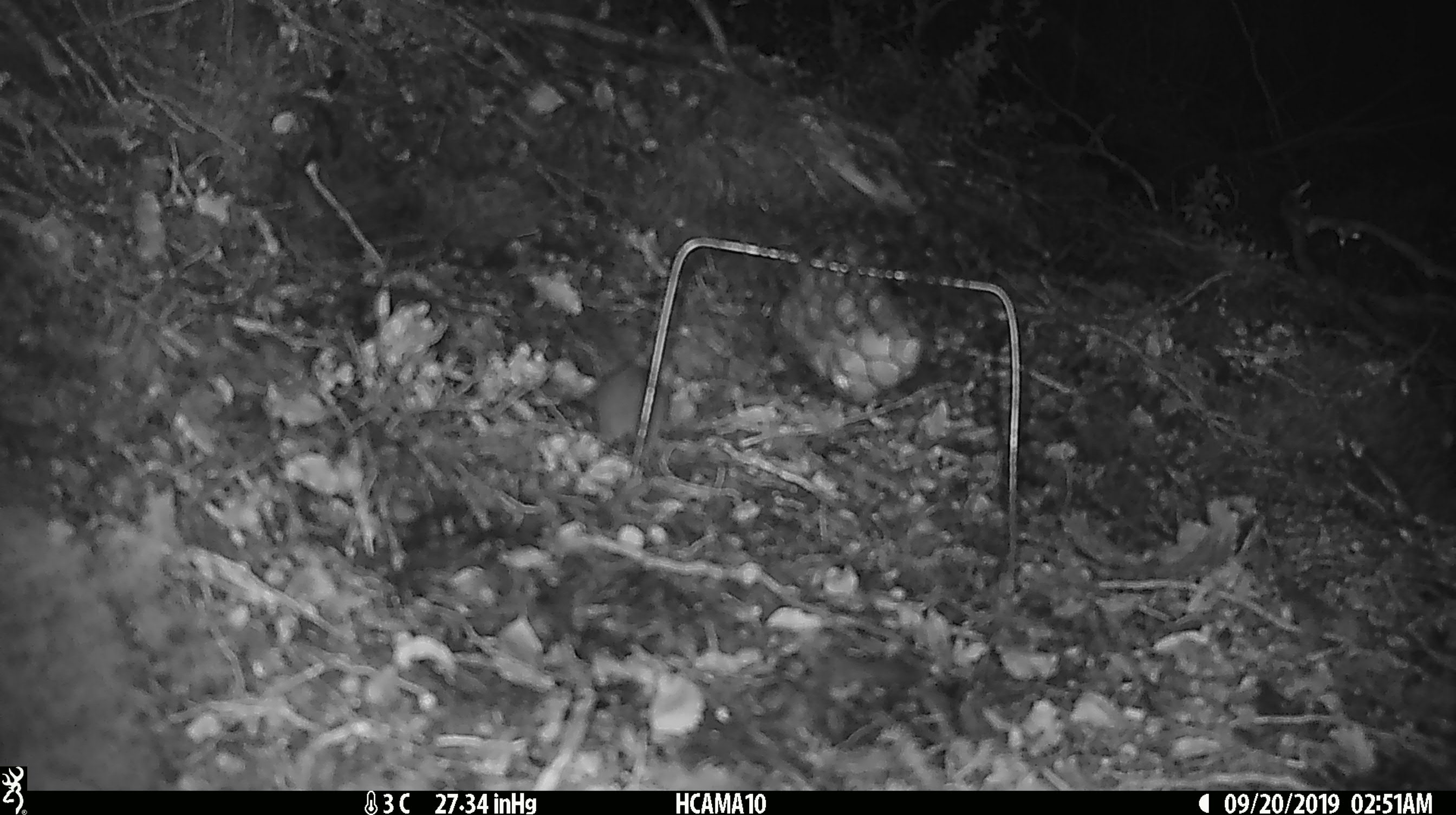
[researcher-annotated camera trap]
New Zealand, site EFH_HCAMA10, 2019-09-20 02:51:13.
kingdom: Animalia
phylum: Chordata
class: Mammalia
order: Rodentia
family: Muridae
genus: Mus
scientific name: Mus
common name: mouse